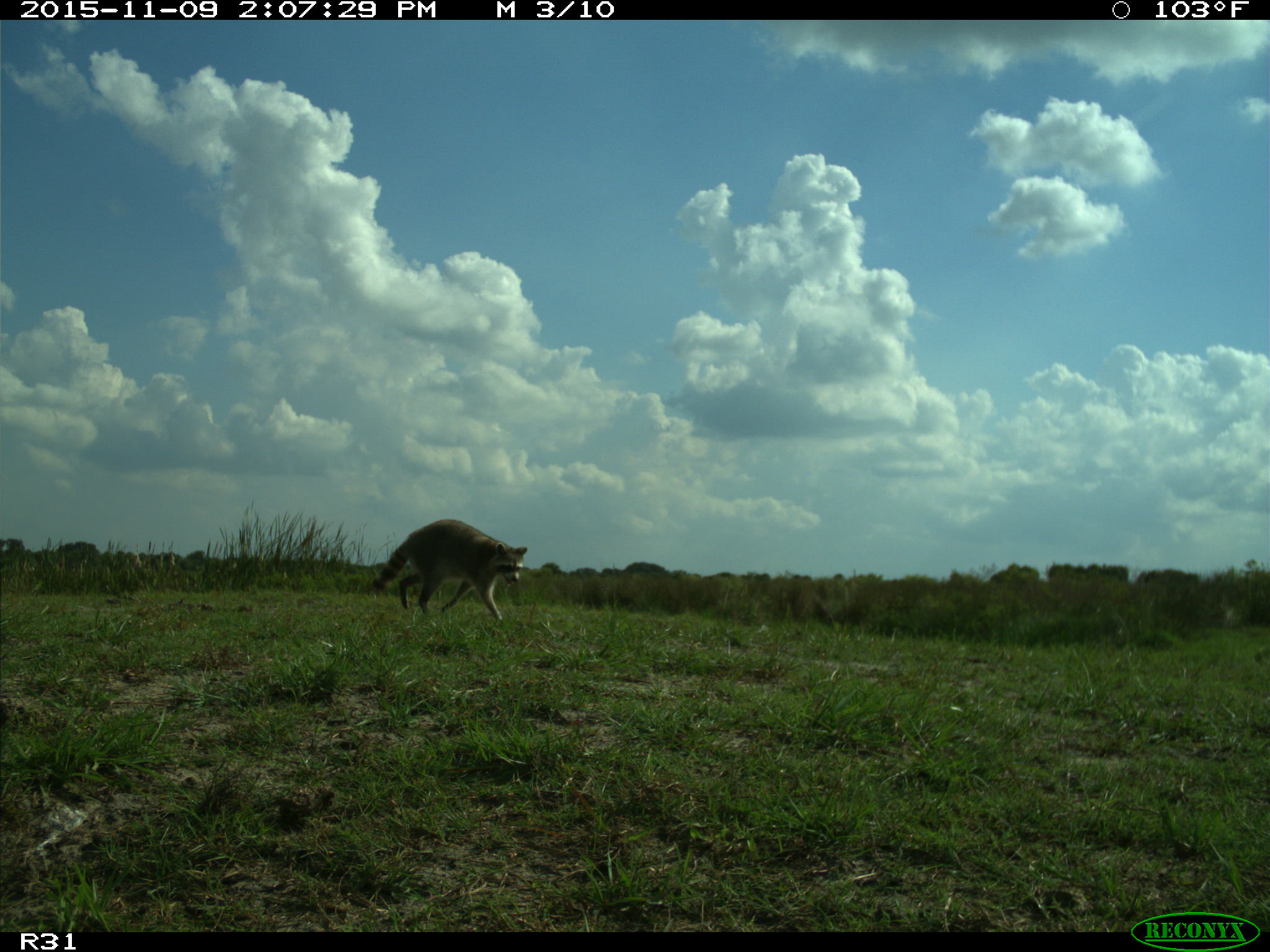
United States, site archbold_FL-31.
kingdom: Animalia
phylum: Chordata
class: Mammalia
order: Carnivora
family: Procyonidae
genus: Procyon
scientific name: Procyon lotor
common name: common raccoon